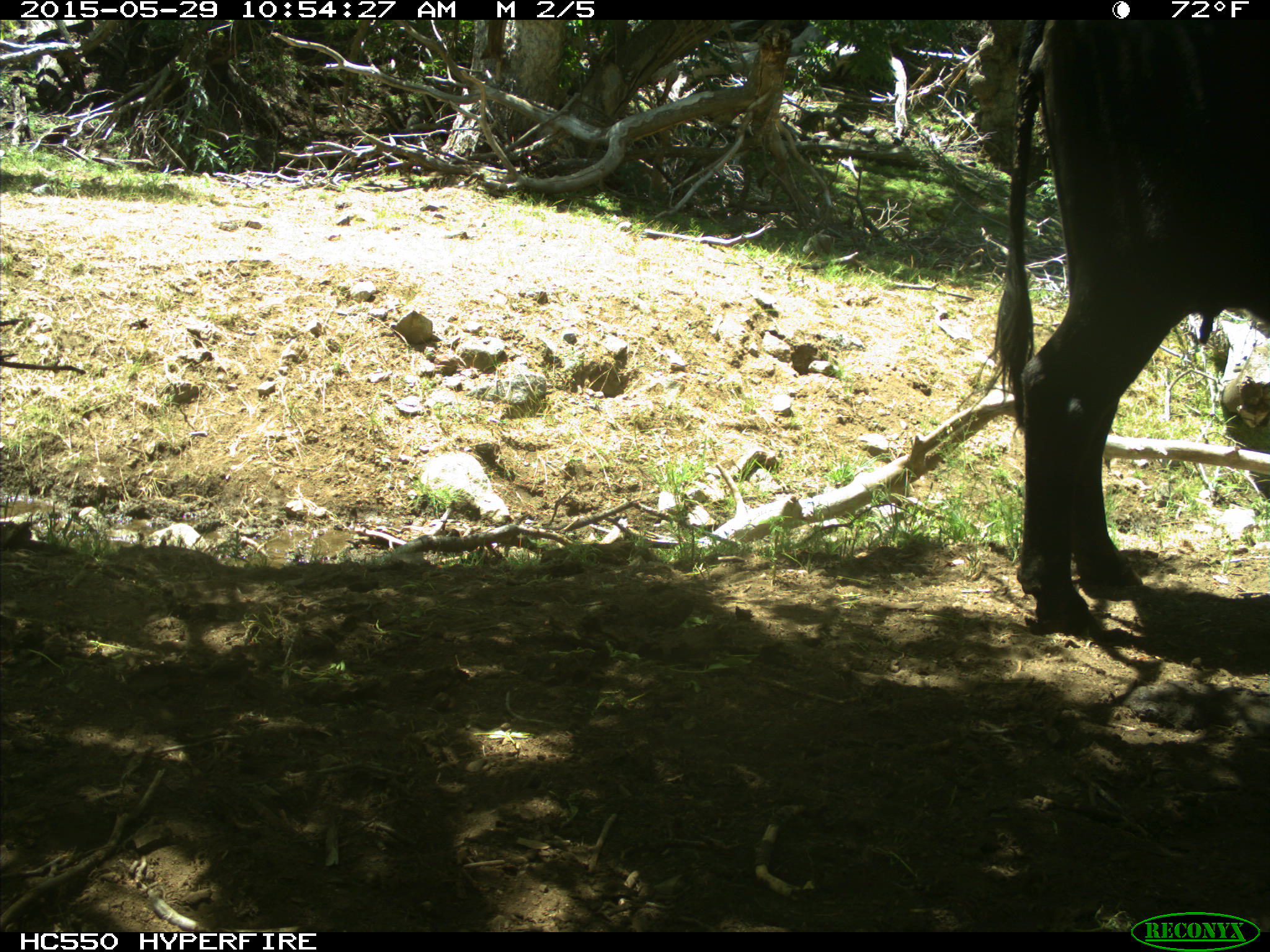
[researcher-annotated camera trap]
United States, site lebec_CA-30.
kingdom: Animalia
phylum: Chordata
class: Mammalia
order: Artiodactyla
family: Bovidae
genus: Bos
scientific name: Bos taurus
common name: domestic cow